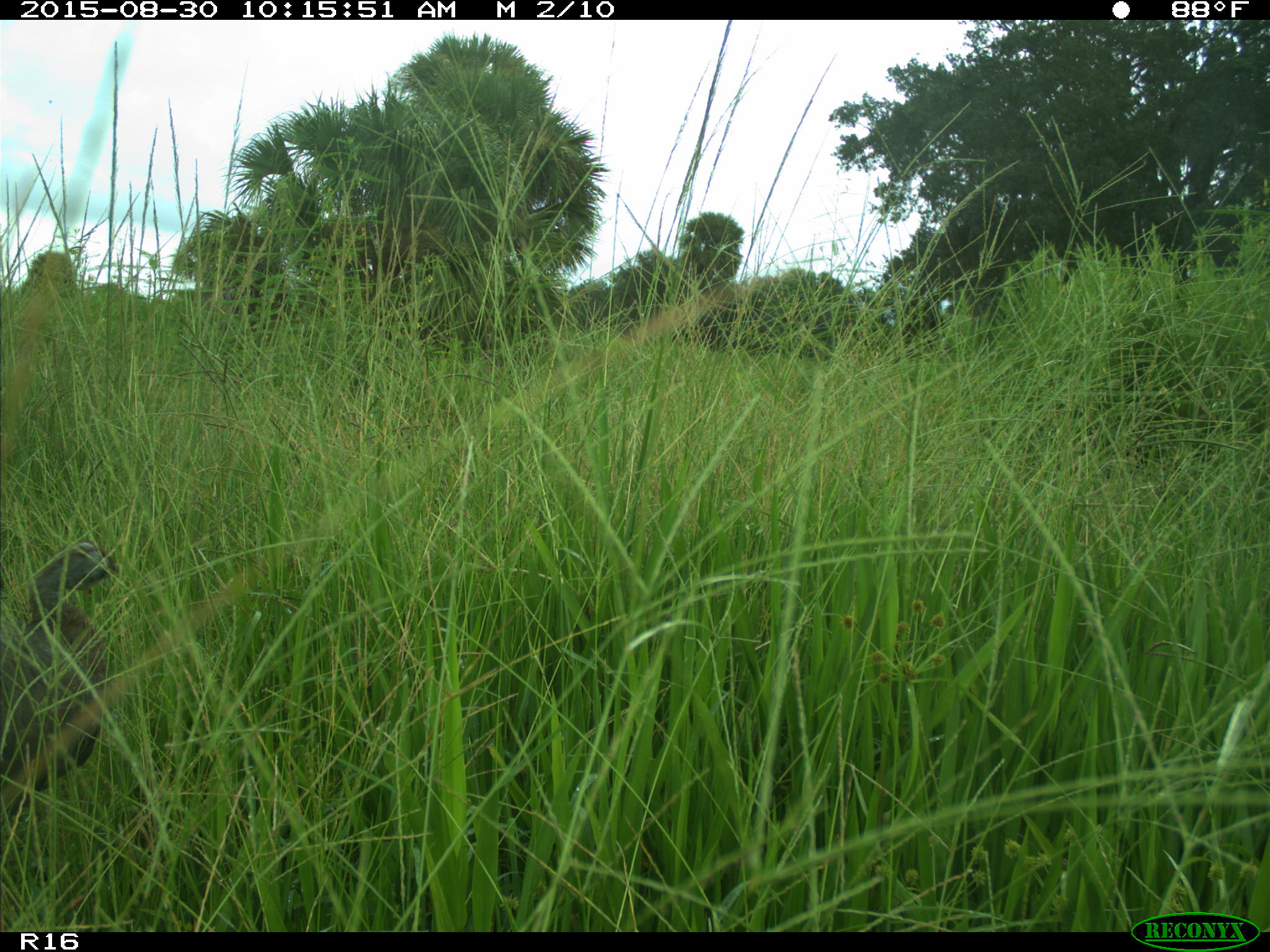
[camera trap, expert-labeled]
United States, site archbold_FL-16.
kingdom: Animalia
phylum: Chordata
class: Aves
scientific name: Aves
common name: birds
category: unidentified bird